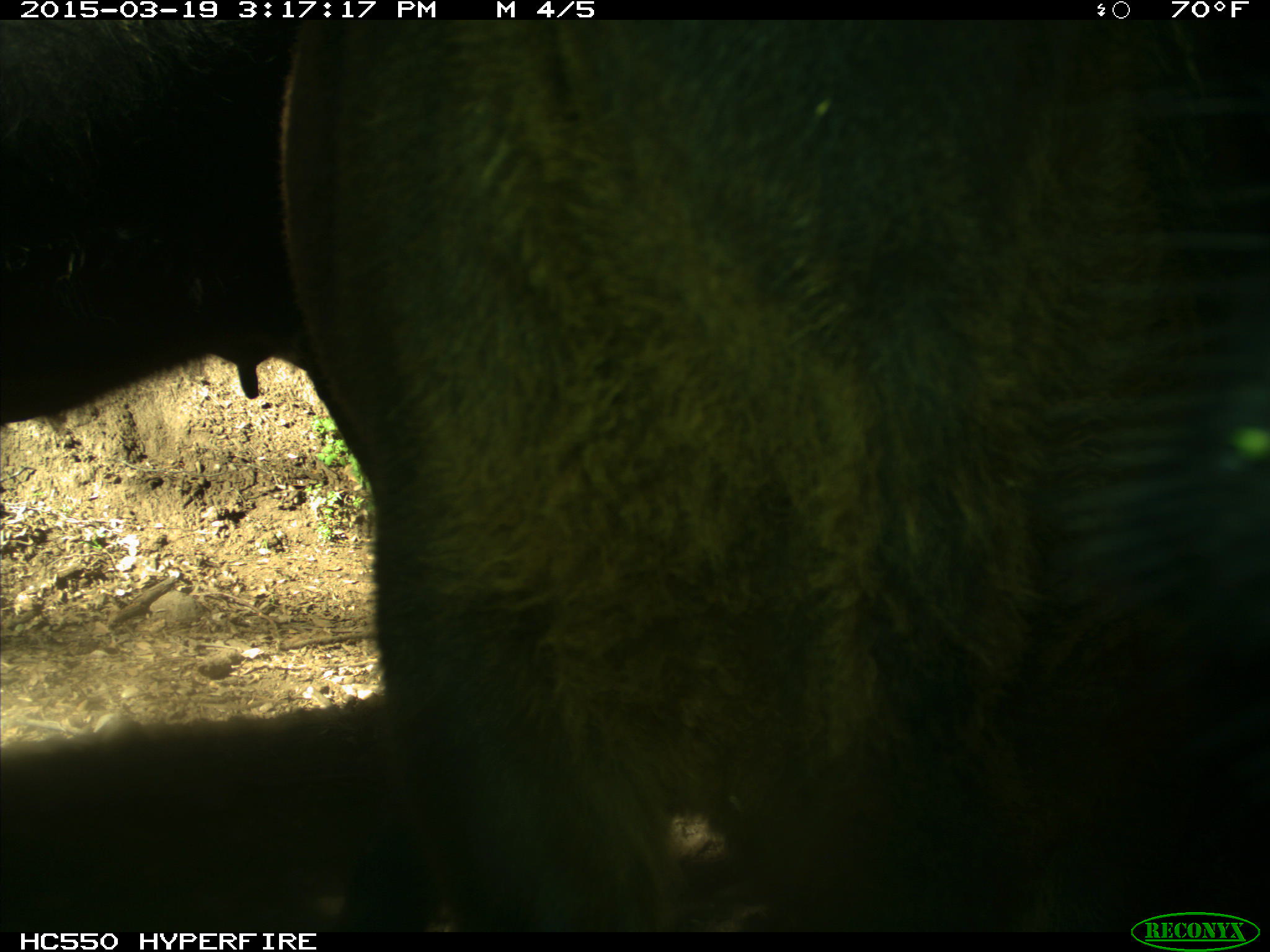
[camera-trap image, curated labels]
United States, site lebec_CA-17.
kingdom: Animalia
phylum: Chordata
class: Mammalia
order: Artiodactyla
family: Bovidae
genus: Bos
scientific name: Bos taurus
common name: domestic cow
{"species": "Bos taurus (domestic cow)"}